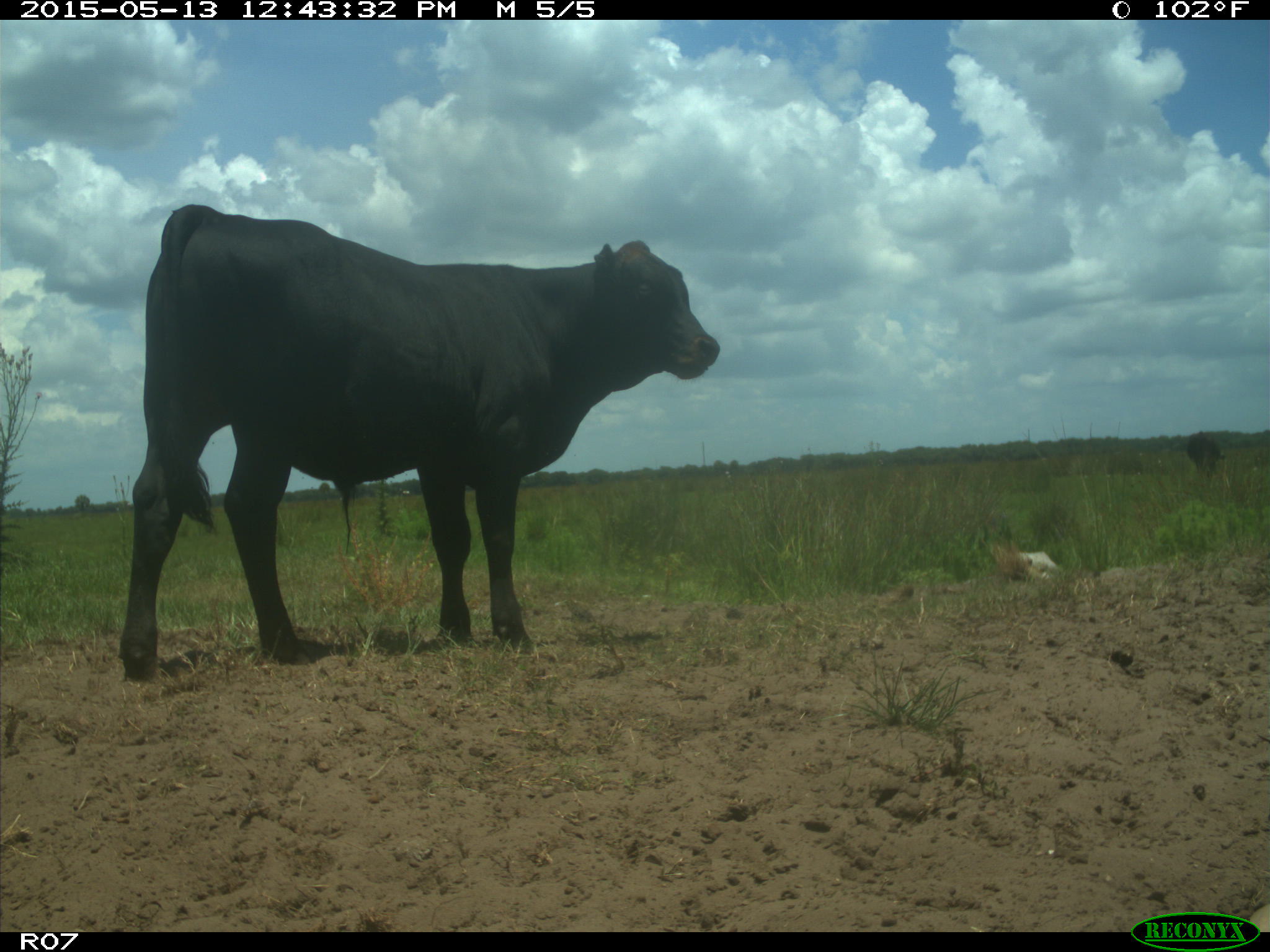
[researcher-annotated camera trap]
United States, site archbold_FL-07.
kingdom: Animalia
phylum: Chordata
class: Mammalia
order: Artiodactyla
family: Bovidae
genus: Bos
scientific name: Bos taurus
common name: domestic cow